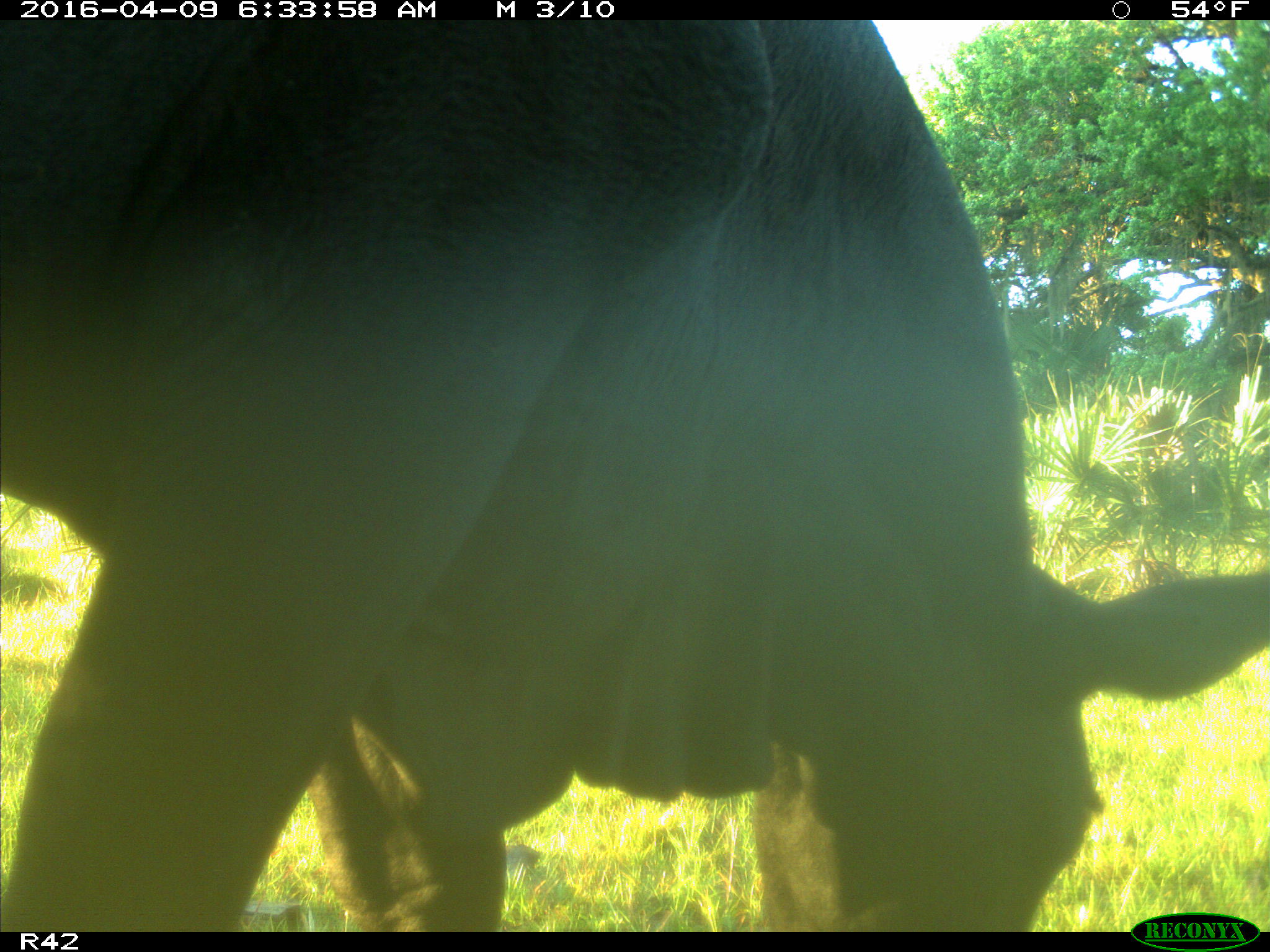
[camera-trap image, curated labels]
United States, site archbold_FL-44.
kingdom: Animalia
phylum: Chordata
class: Mammalia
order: Artiodactyla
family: Bovidae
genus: Bos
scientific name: Bos taurus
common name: domestic cow